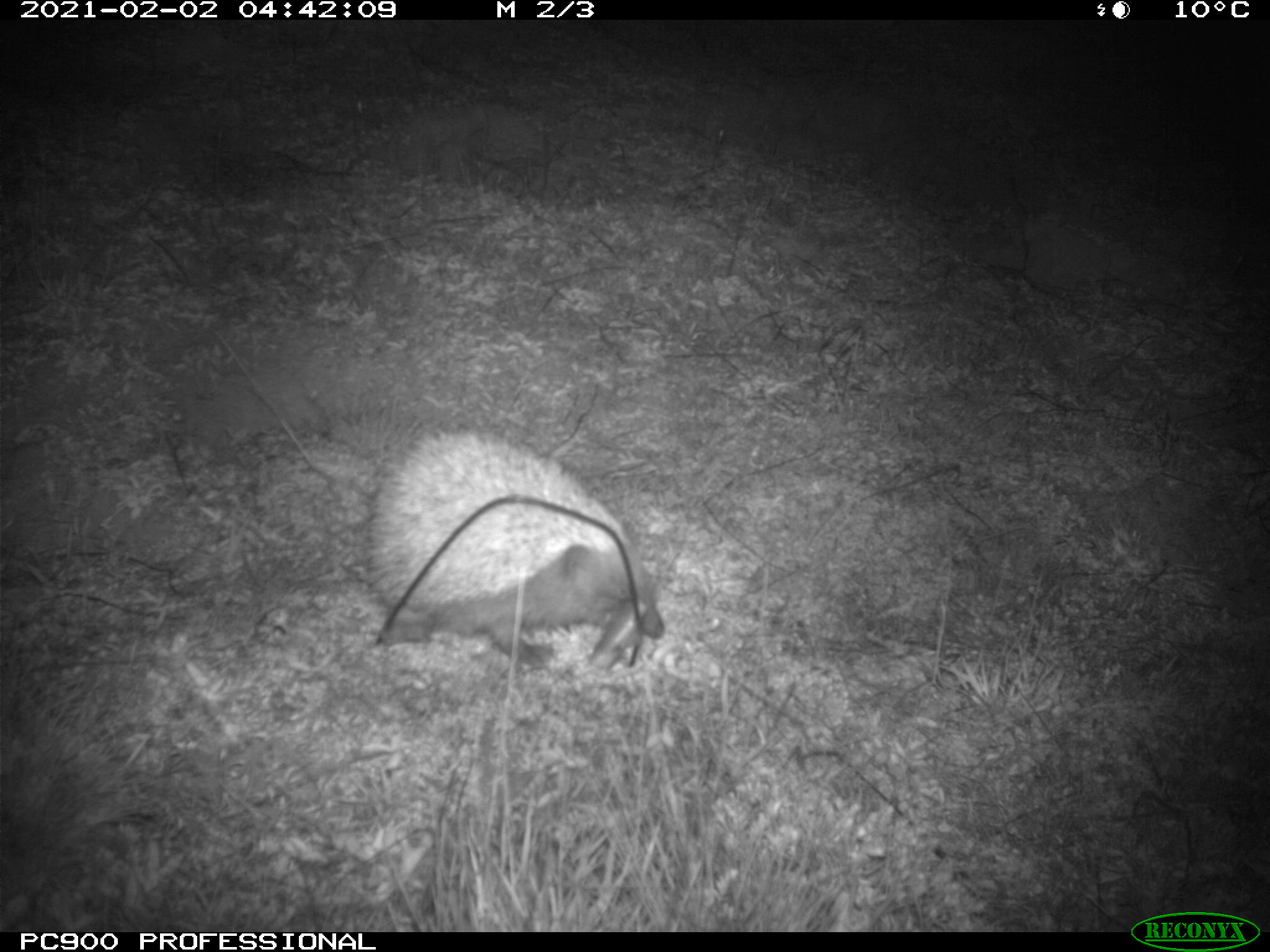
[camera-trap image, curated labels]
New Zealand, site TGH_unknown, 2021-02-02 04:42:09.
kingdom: Animalia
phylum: Chordata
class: Mammalia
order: Eulipotyphla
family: Erinaceidae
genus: Erinaceus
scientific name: Erinaceus europaeus europaeus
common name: european hedgehog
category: hedgehog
Hedgehog (european hedgehog) (Erinaceus europaeus europaeus).